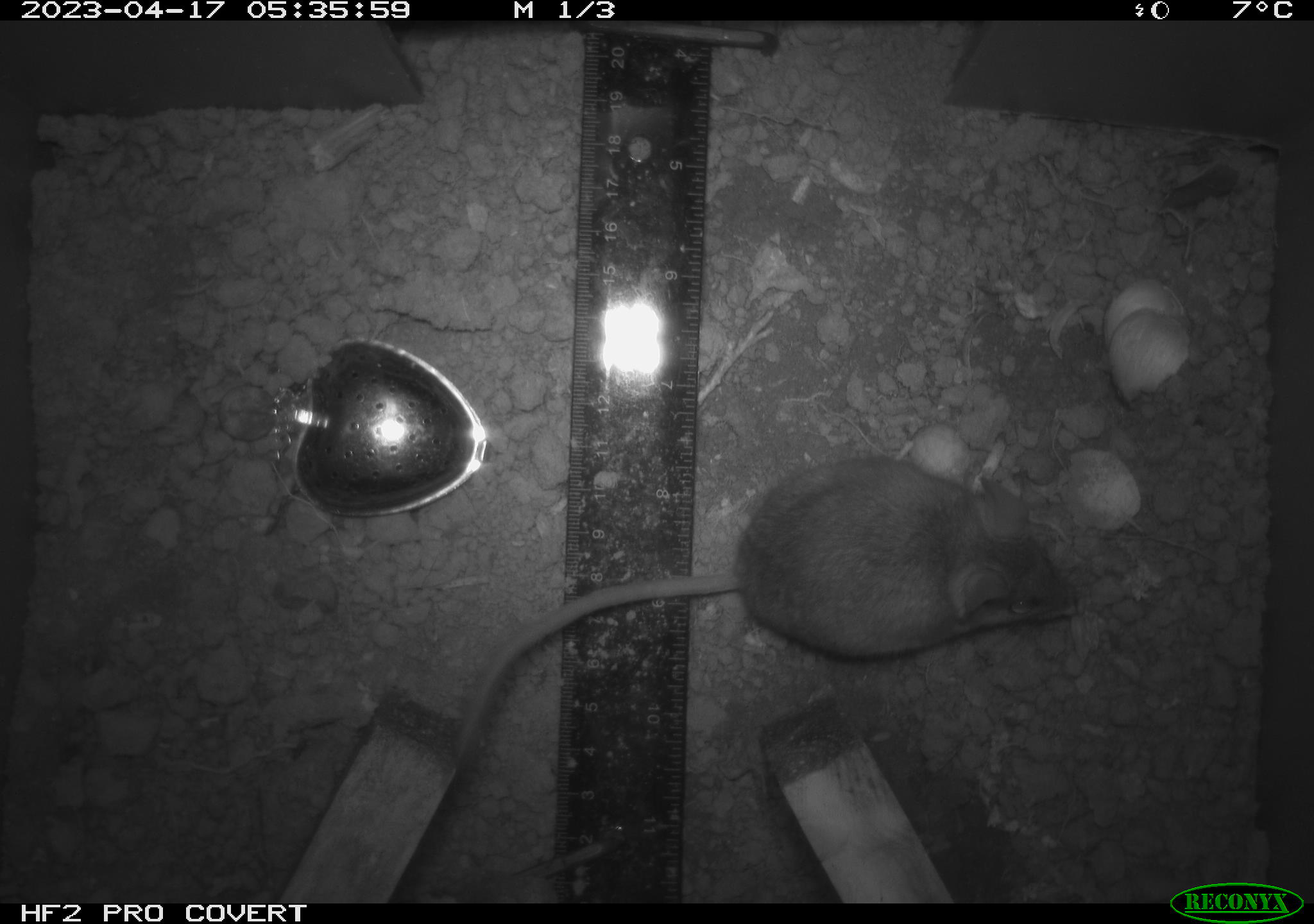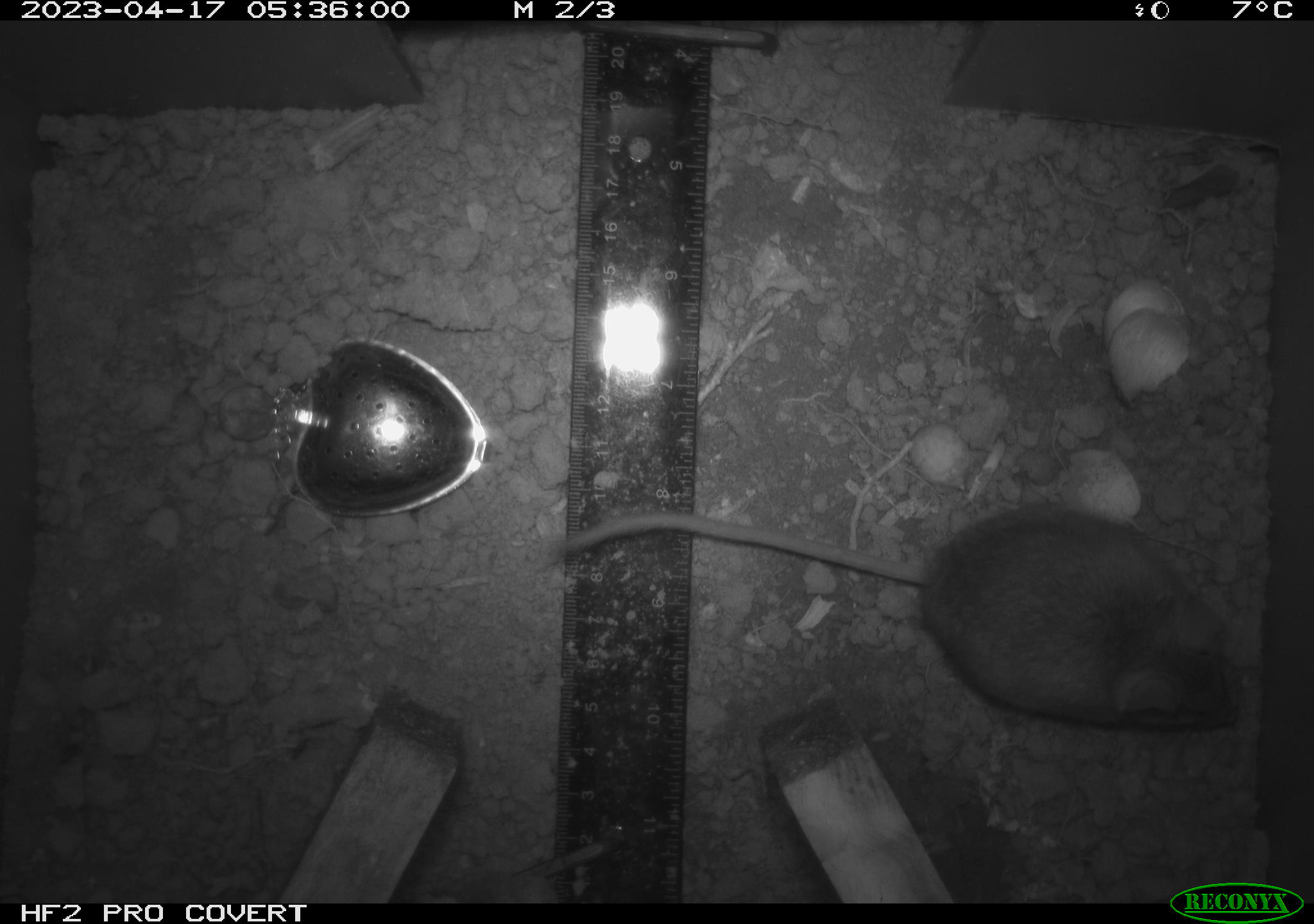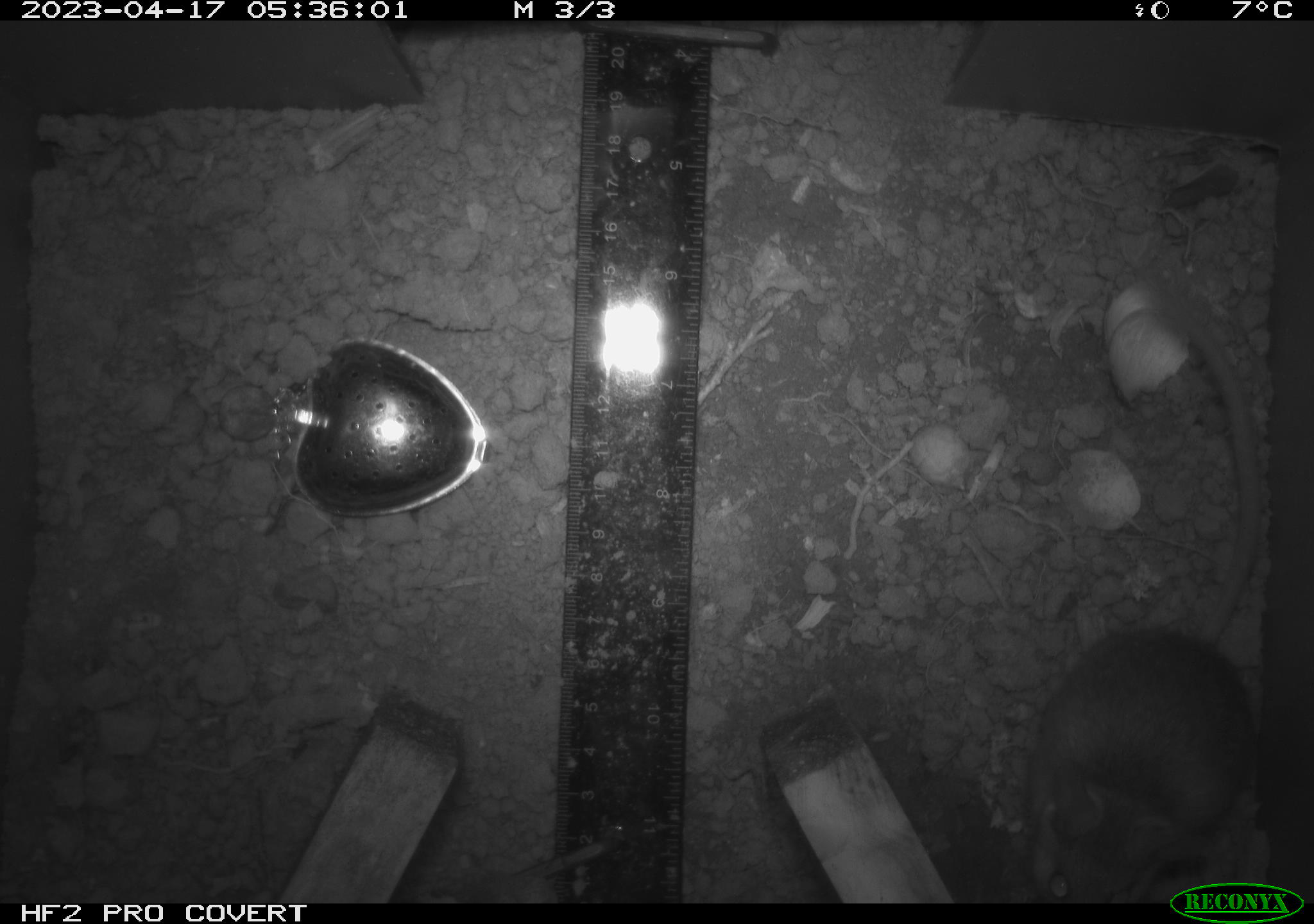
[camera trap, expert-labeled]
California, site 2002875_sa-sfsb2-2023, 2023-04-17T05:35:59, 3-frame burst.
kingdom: Animalia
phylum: Chordata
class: Mammalia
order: Rodentia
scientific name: Rodentia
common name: mouse species